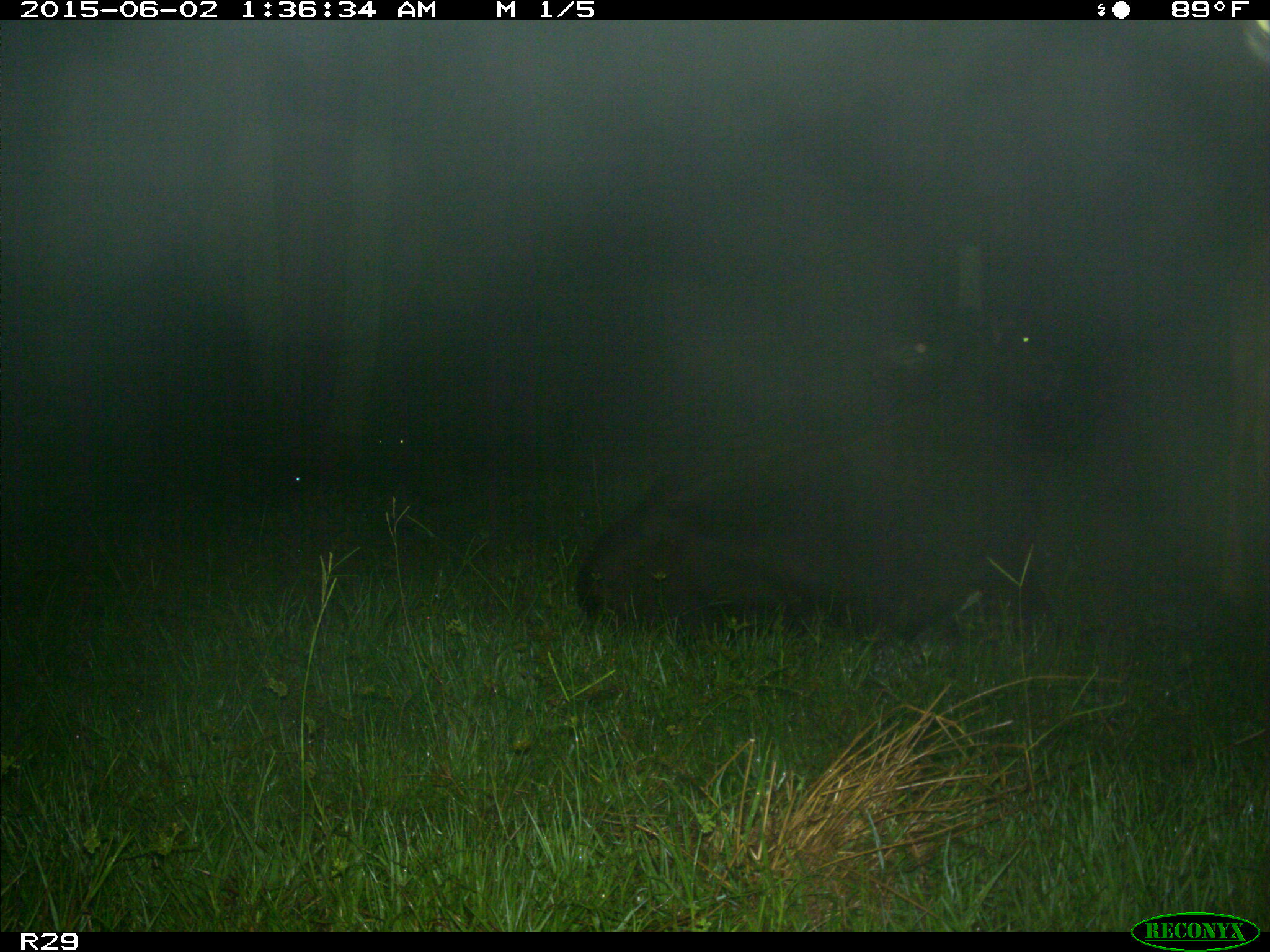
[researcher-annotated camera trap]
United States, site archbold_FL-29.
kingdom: Animalia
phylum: Chordata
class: Mammalia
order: Artiodactyla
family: Bovidae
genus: Bos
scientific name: Bos taurus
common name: domestic cow